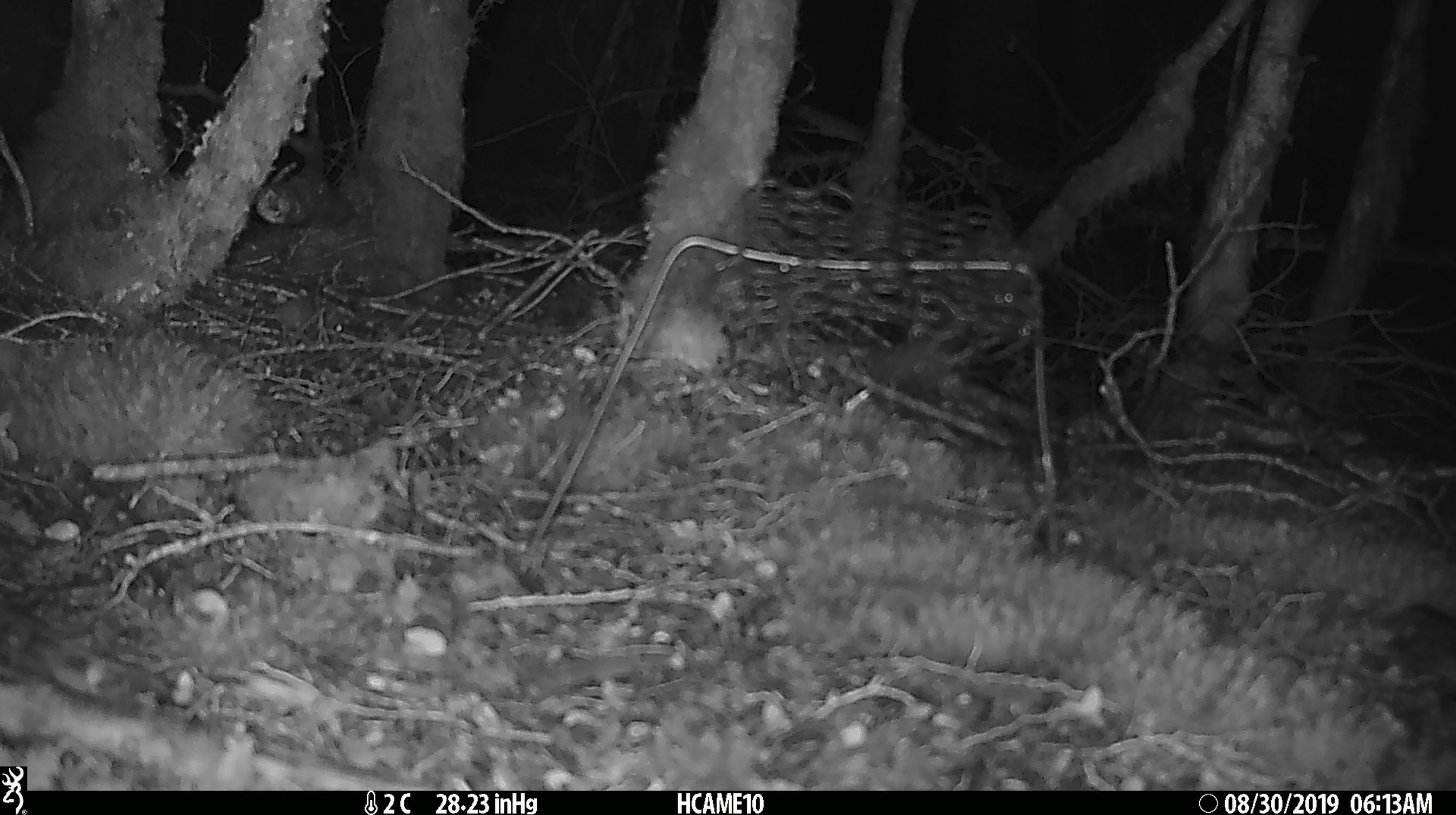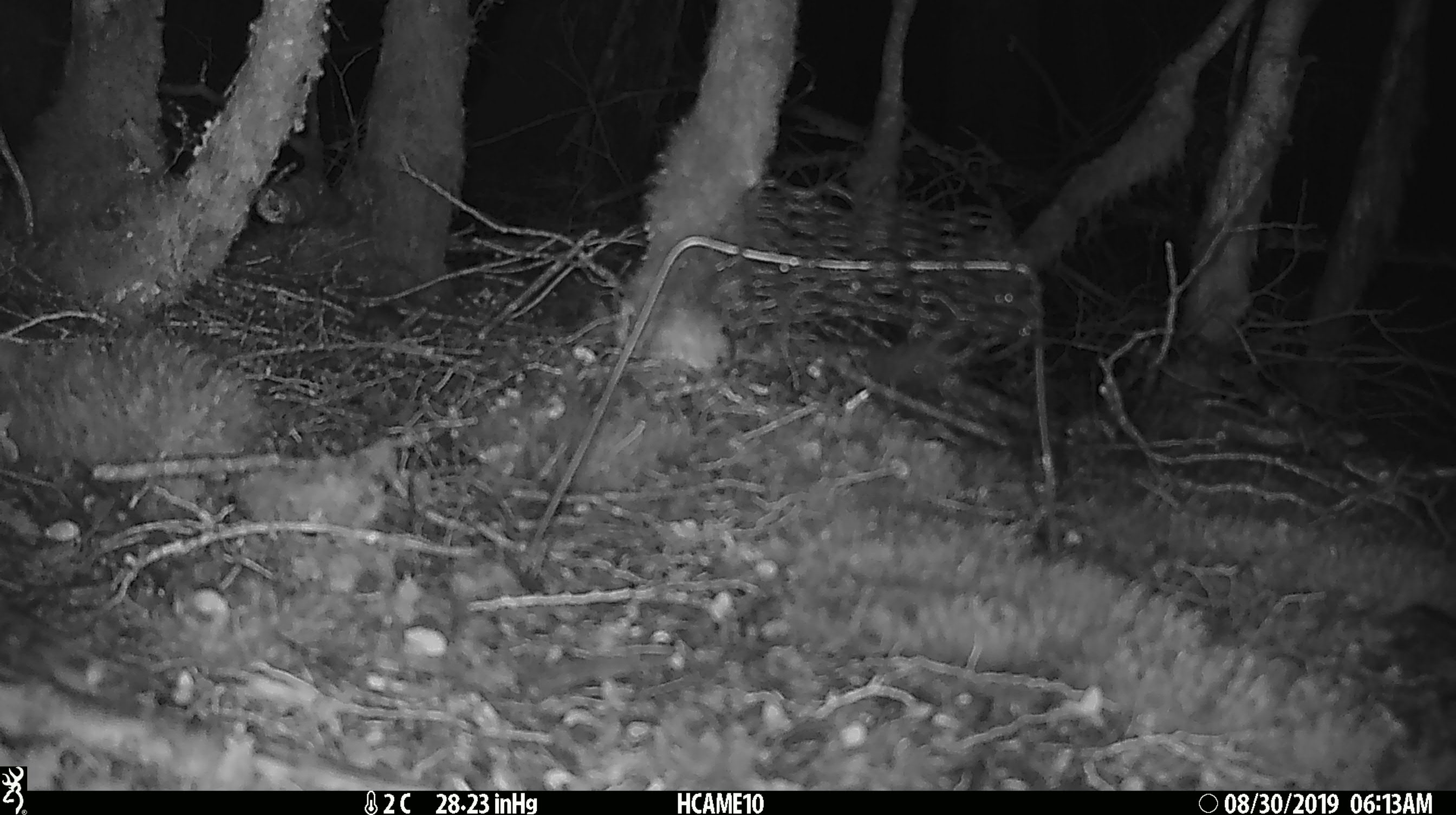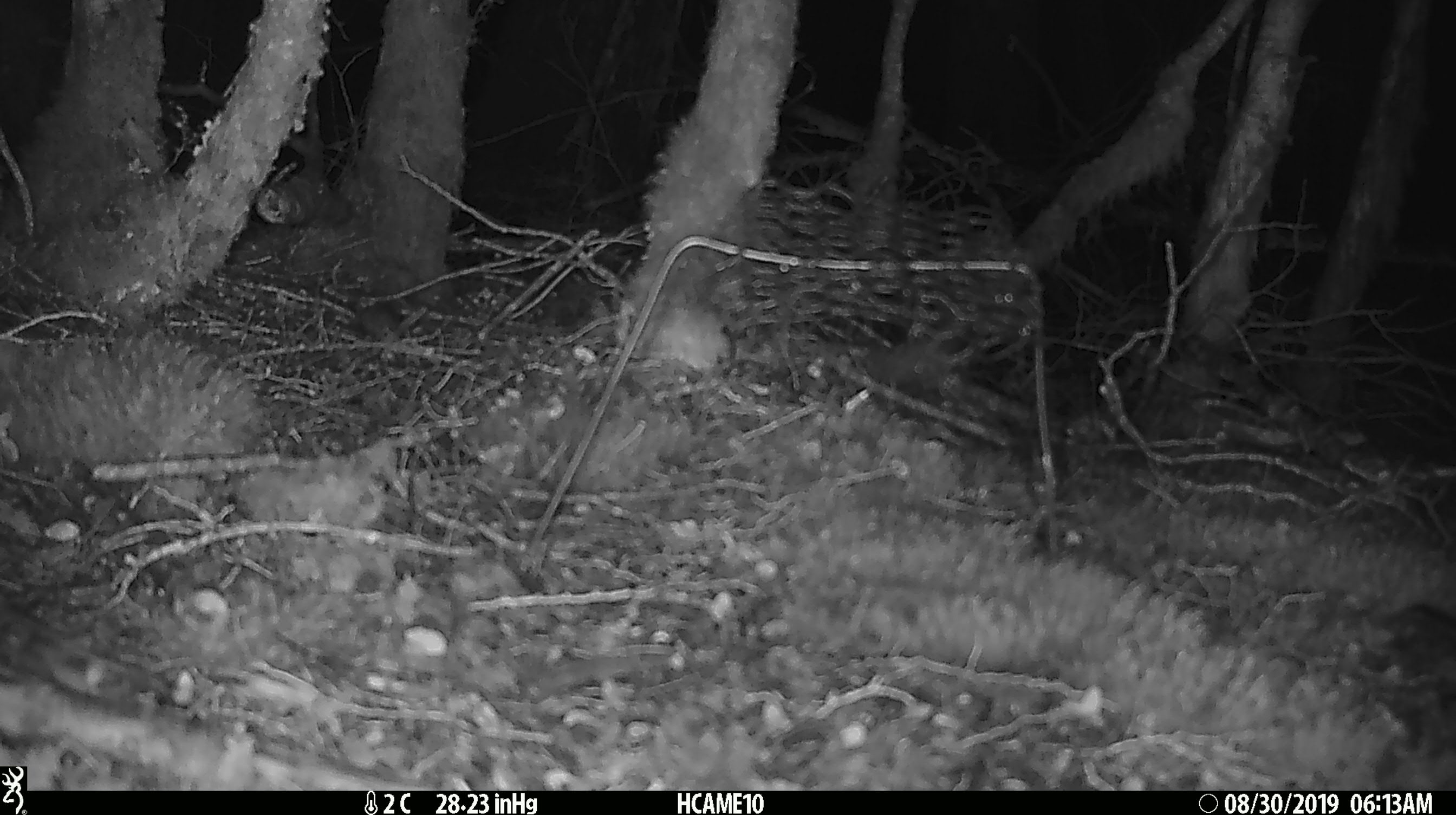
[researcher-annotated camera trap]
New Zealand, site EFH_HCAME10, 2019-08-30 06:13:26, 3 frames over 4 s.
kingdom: Animalia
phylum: Chordata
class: Mammalia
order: Rodentia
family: Muridae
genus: Mus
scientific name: Mus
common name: mouse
Mouse (Mus).